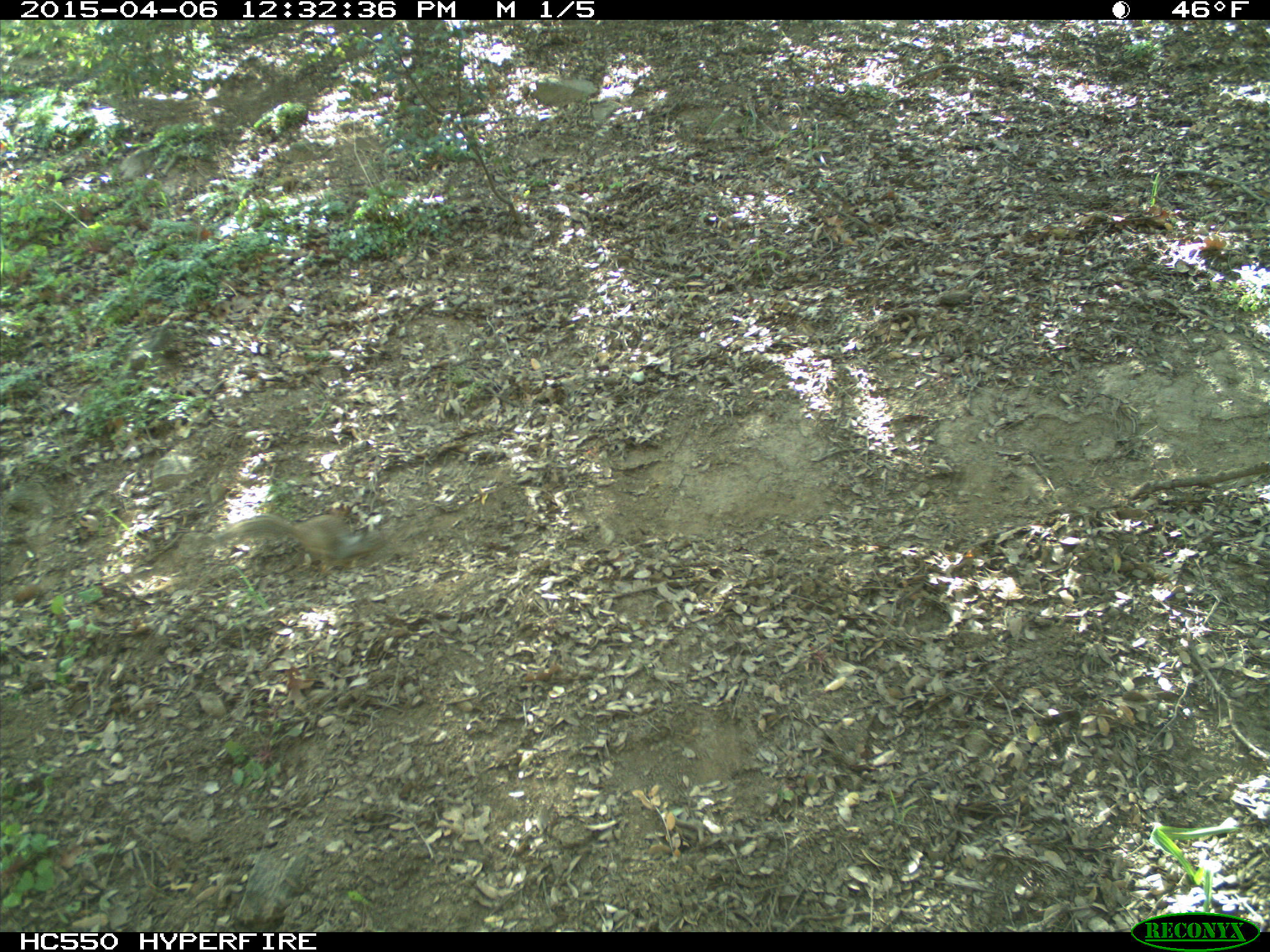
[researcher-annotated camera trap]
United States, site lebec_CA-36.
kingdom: Animalia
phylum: Chordata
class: Mammalia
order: Rodentia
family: Sciuridae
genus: Otospermophilus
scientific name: Otospermophilus beecheyi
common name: california ground squirrel